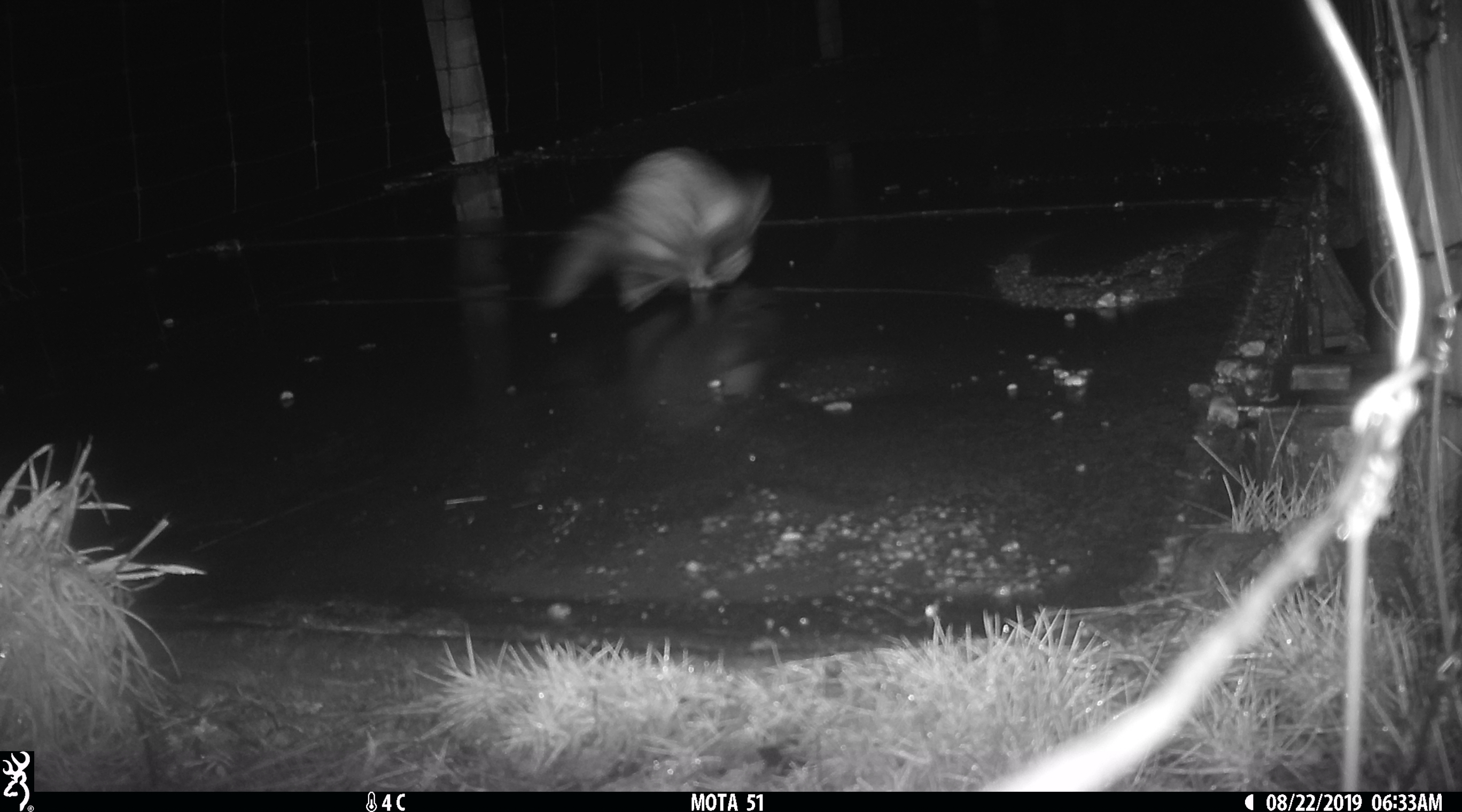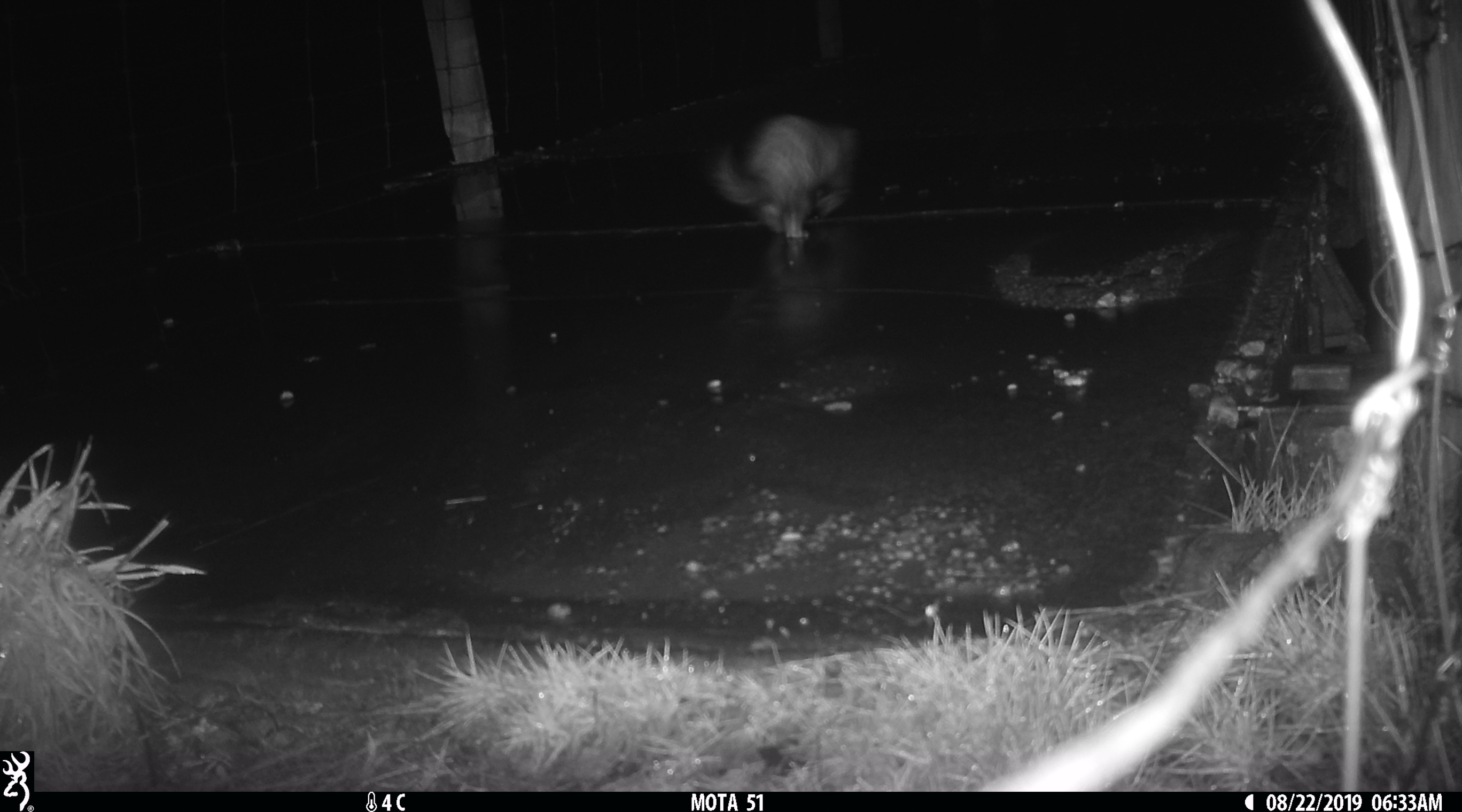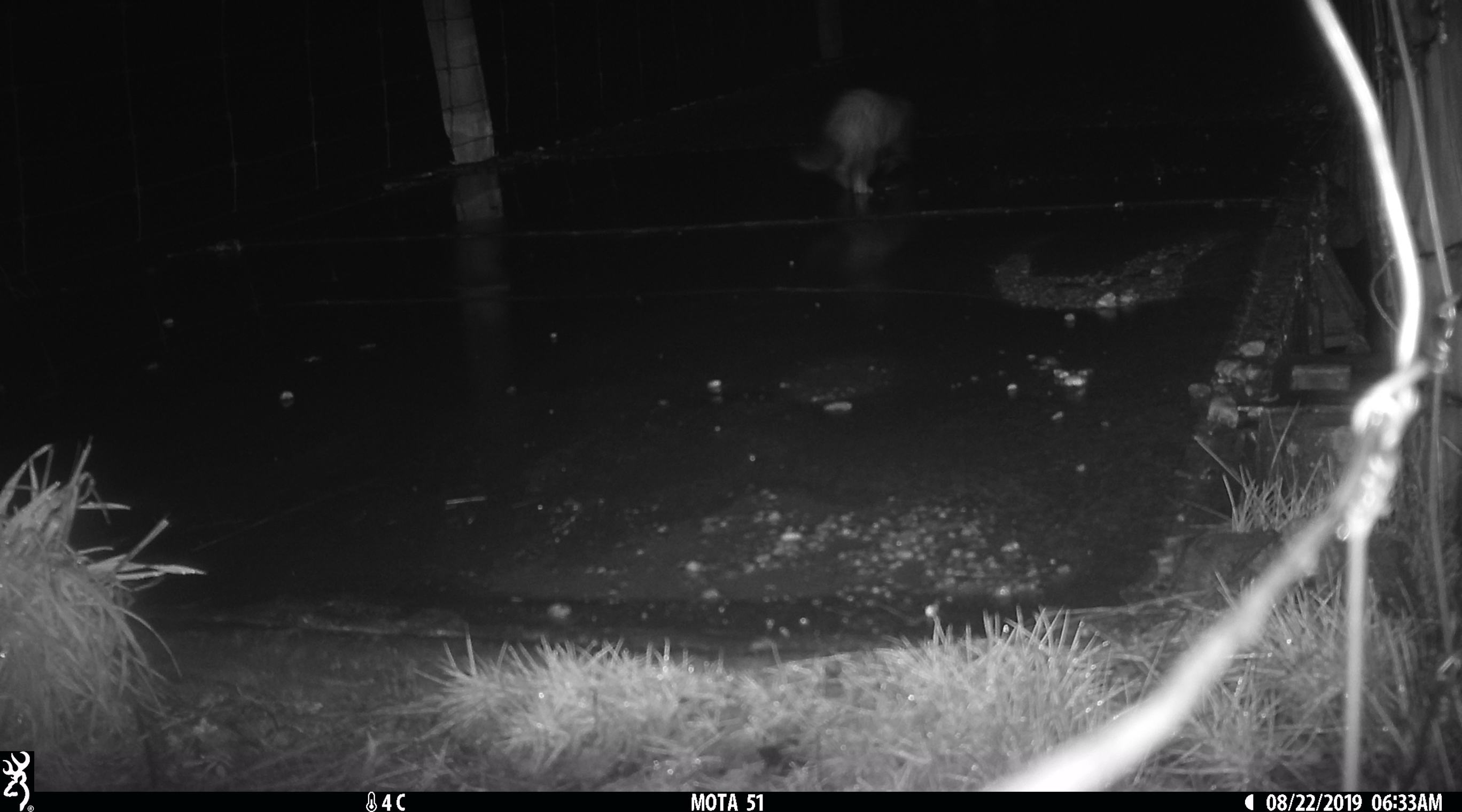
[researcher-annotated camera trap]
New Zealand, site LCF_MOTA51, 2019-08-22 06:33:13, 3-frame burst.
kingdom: Animalia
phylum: Chordata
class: Mammalia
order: Carnivora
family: Mustelidae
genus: Mustela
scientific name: Mustela furo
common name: ferret